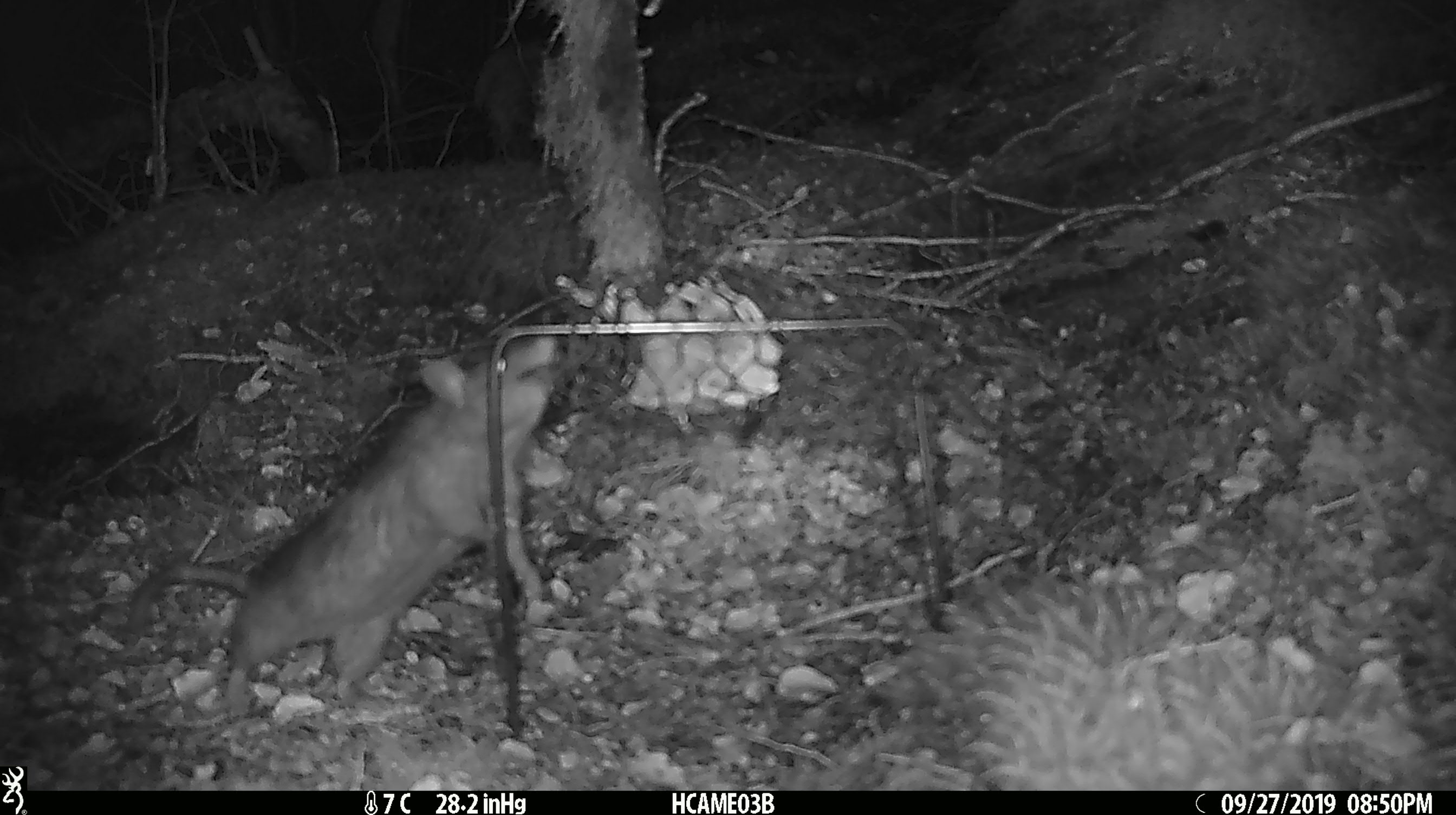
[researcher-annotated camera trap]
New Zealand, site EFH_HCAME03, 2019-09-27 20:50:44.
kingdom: Animalia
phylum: Chordata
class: Mammalia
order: Rodentia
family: Muridae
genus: Rattus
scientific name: Rattus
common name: rat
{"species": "rat (Rattus)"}